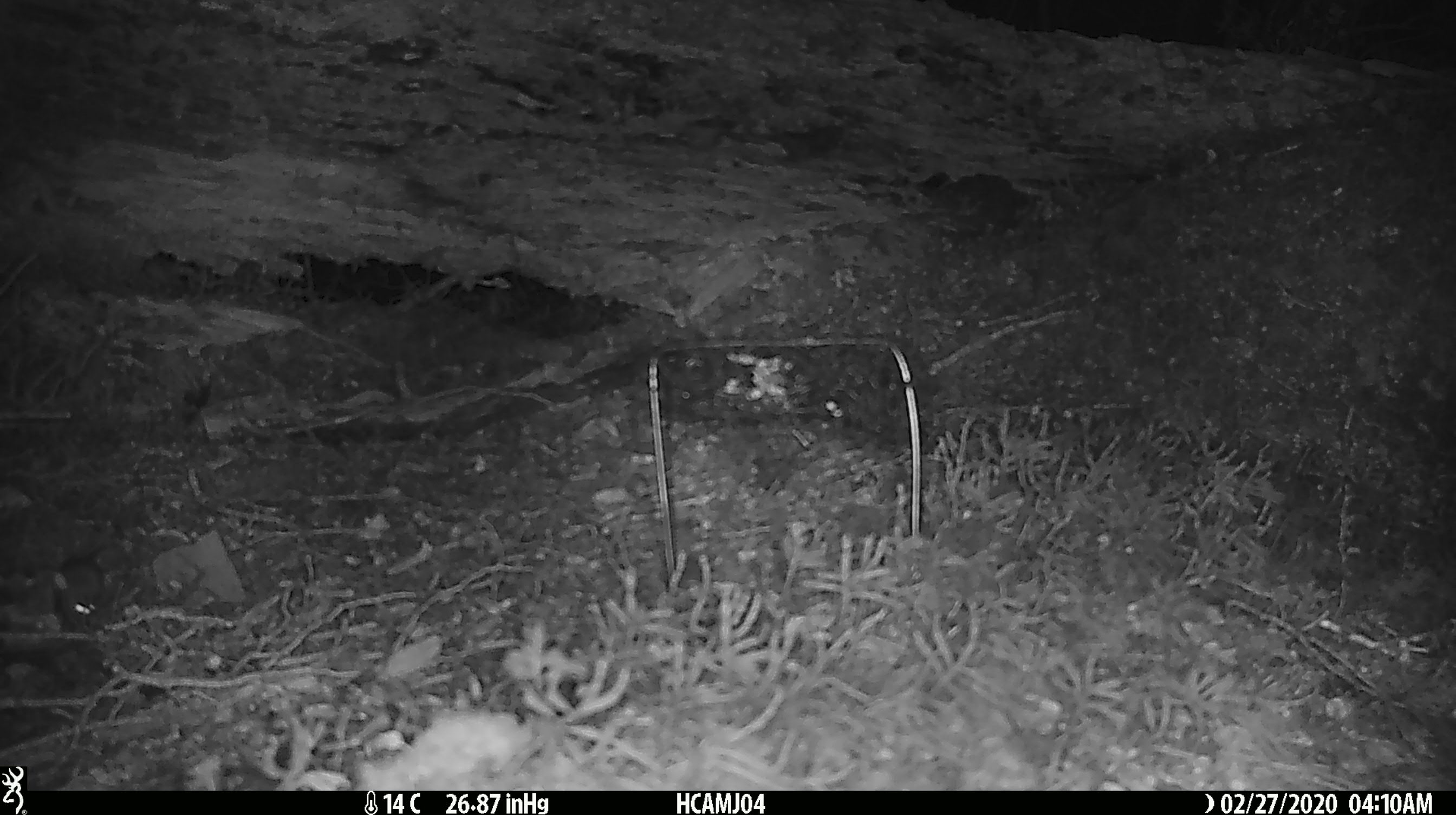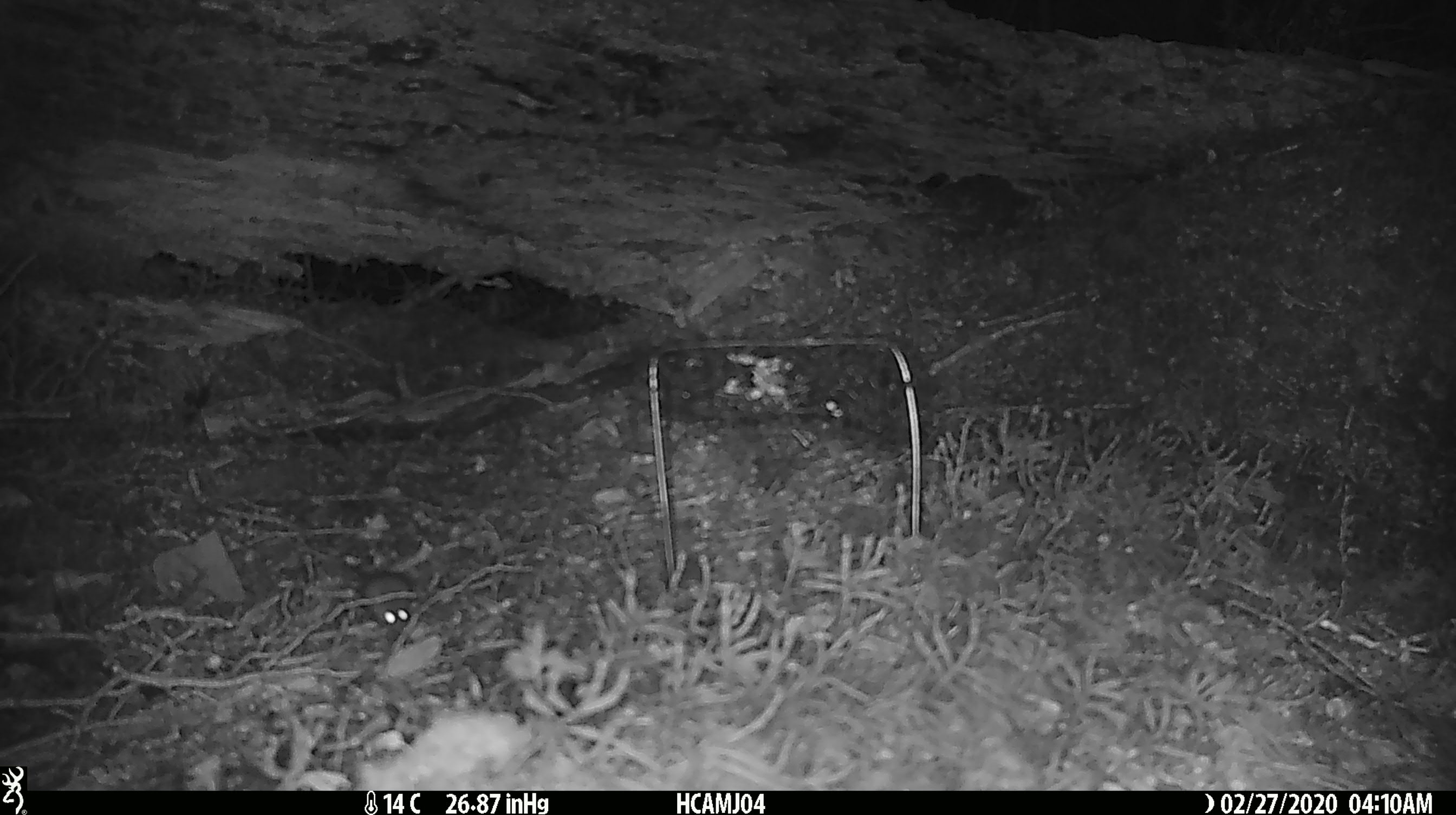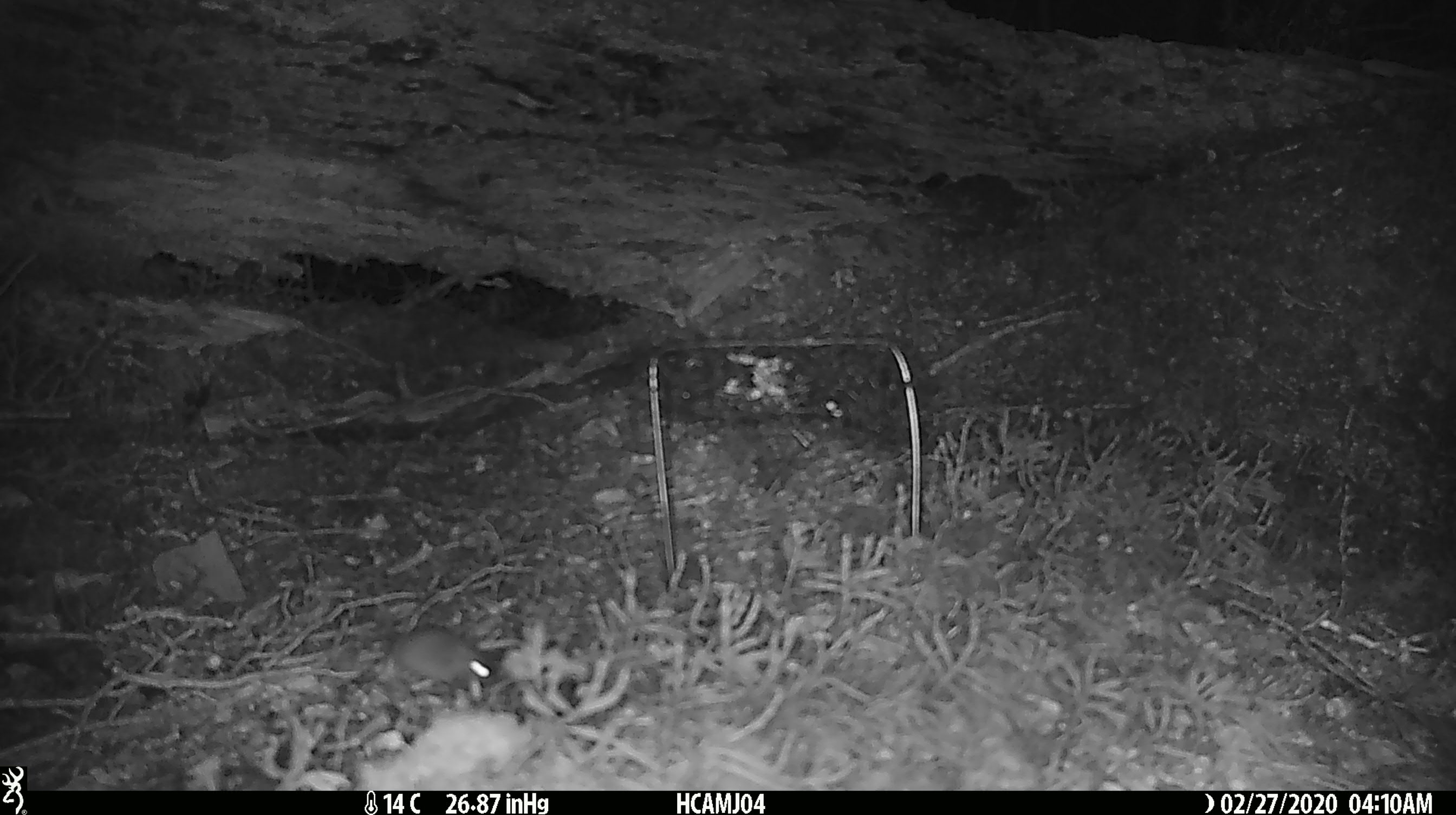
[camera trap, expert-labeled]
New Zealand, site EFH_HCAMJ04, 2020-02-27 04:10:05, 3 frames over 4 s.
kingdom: Animalia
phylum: Chordata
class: Mammalia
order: Rodentia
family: Muridae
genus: Mus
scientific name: Mus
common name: mouse